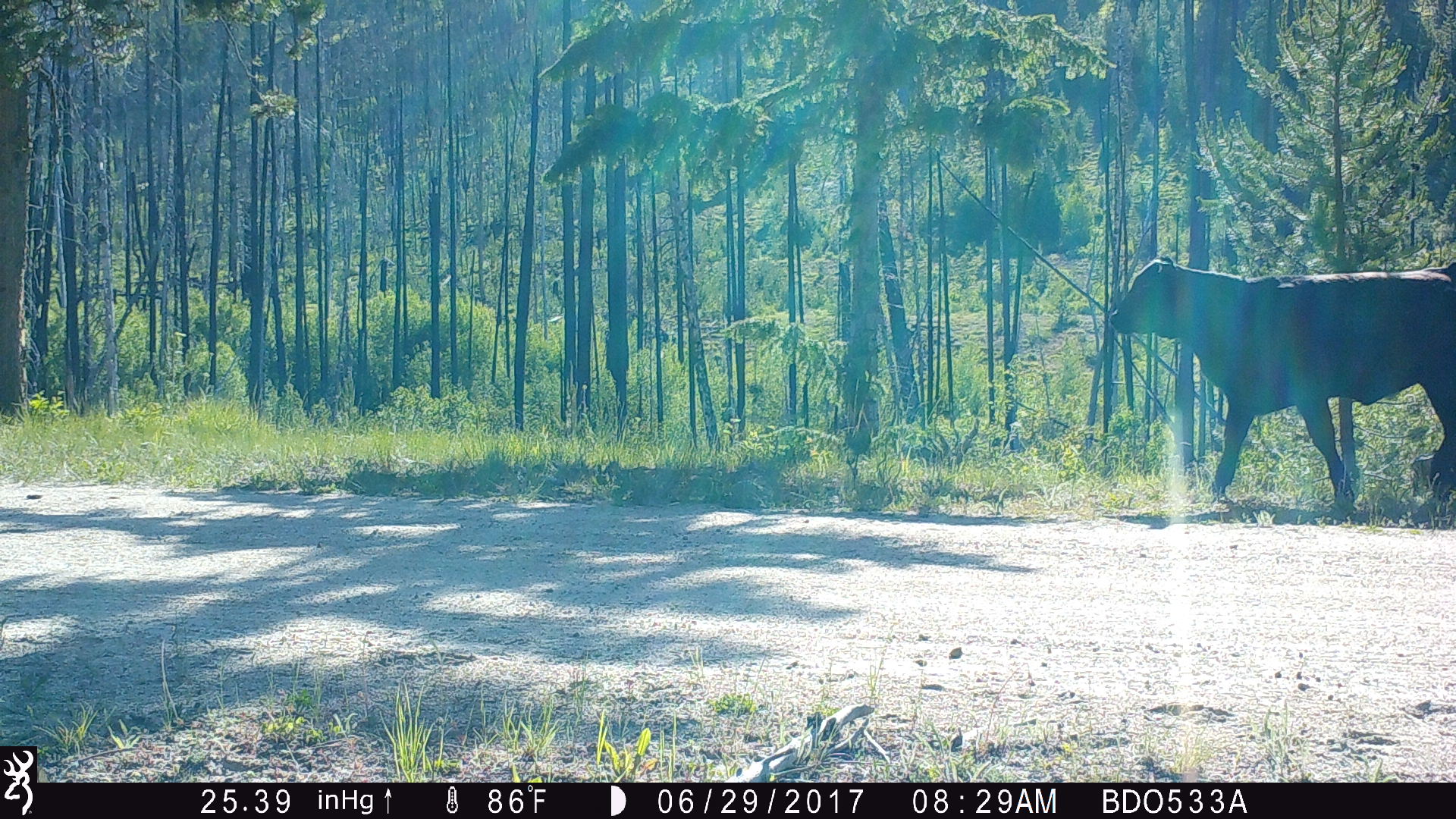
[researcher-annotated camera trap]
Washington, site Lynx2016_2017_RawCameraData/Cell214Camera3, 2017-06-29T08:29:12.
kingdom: Animalia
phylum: Chordata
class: Mammalia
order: Artiodactyla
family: Bovidae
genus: Bos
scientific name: Bos taurus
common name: domestic cattle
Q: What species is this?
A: Domestic cattle (Bos taurus).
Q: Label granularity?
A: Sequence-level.